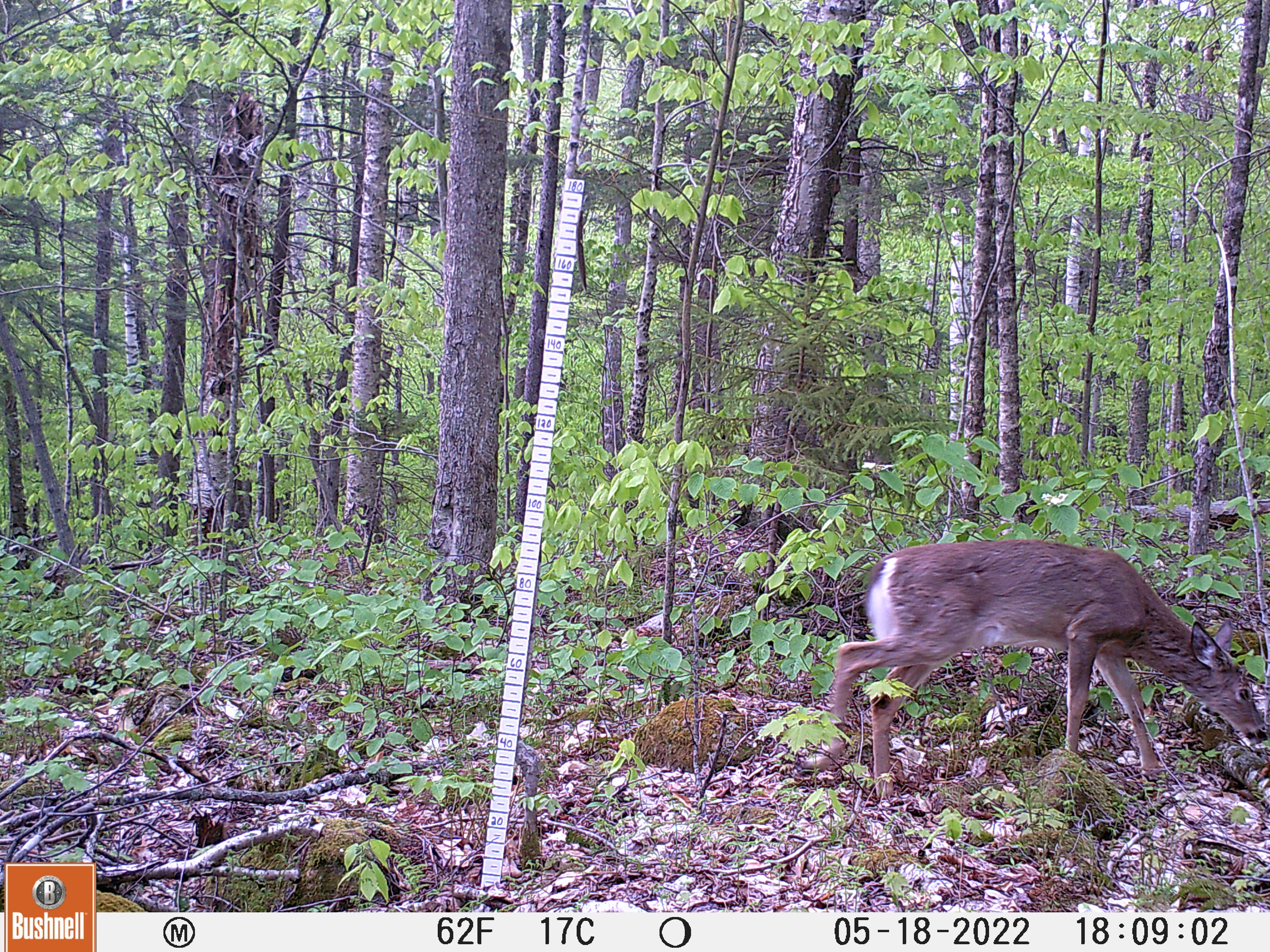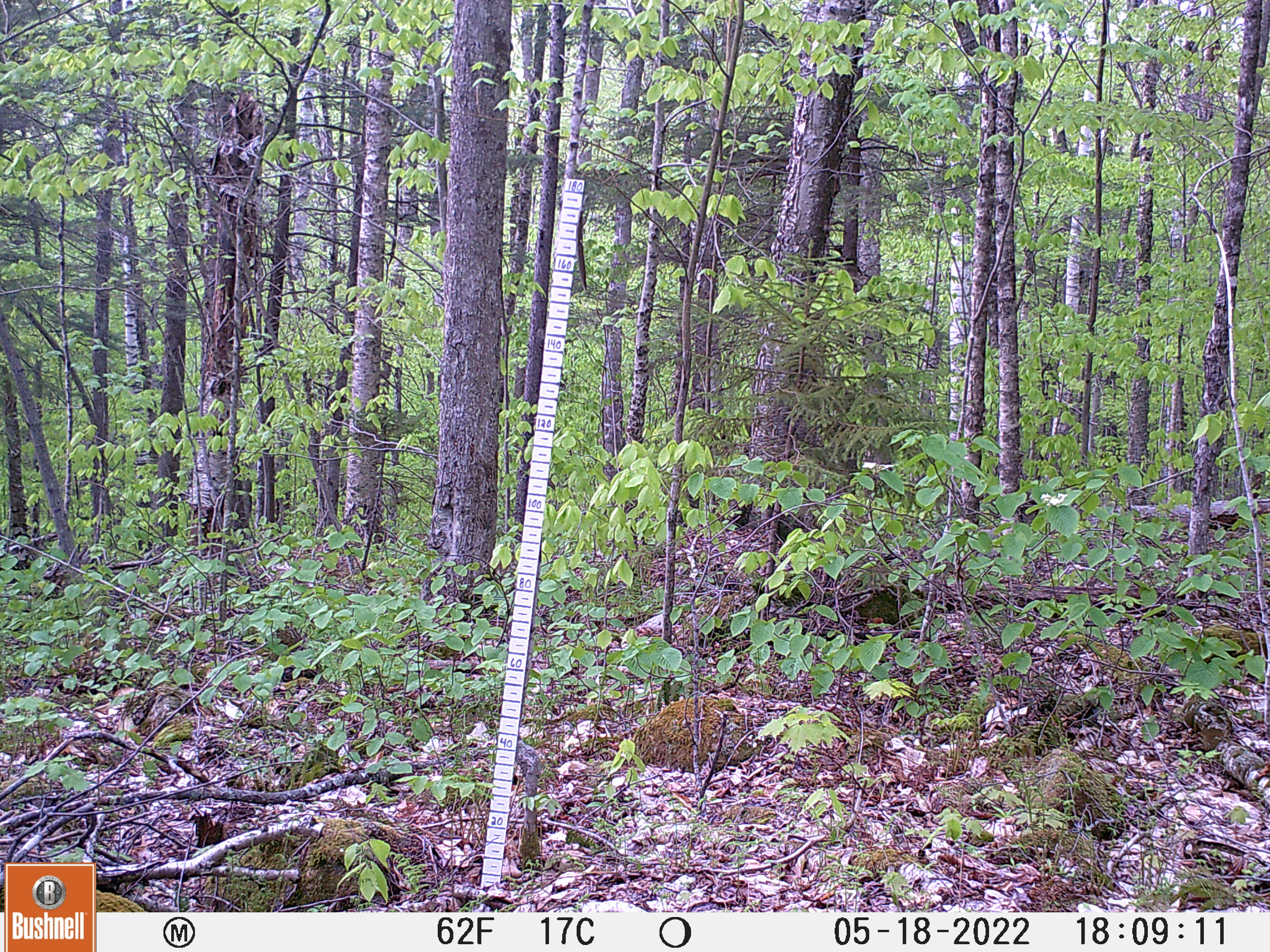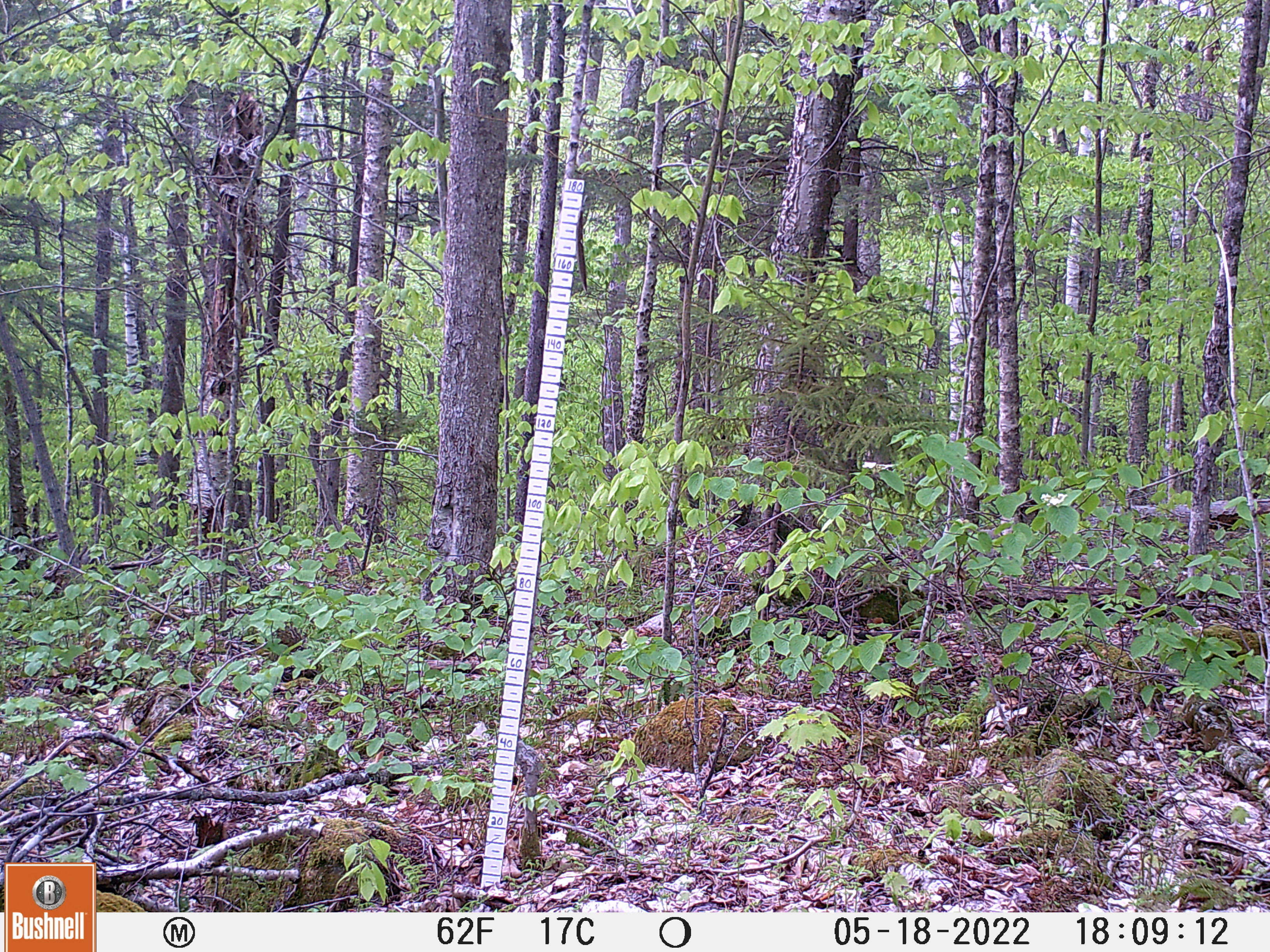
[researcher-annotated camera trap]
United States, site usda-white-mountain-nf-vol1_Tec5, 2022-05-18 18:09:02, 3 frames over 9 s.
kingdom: Animalia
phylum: Chordata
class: Mammalia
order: Artiodactyla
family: Cervidae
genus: Odocoileus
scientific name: Odocoileus virginianus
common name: white-tailed deer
White-tailed deer (Odocoileus virginianus).